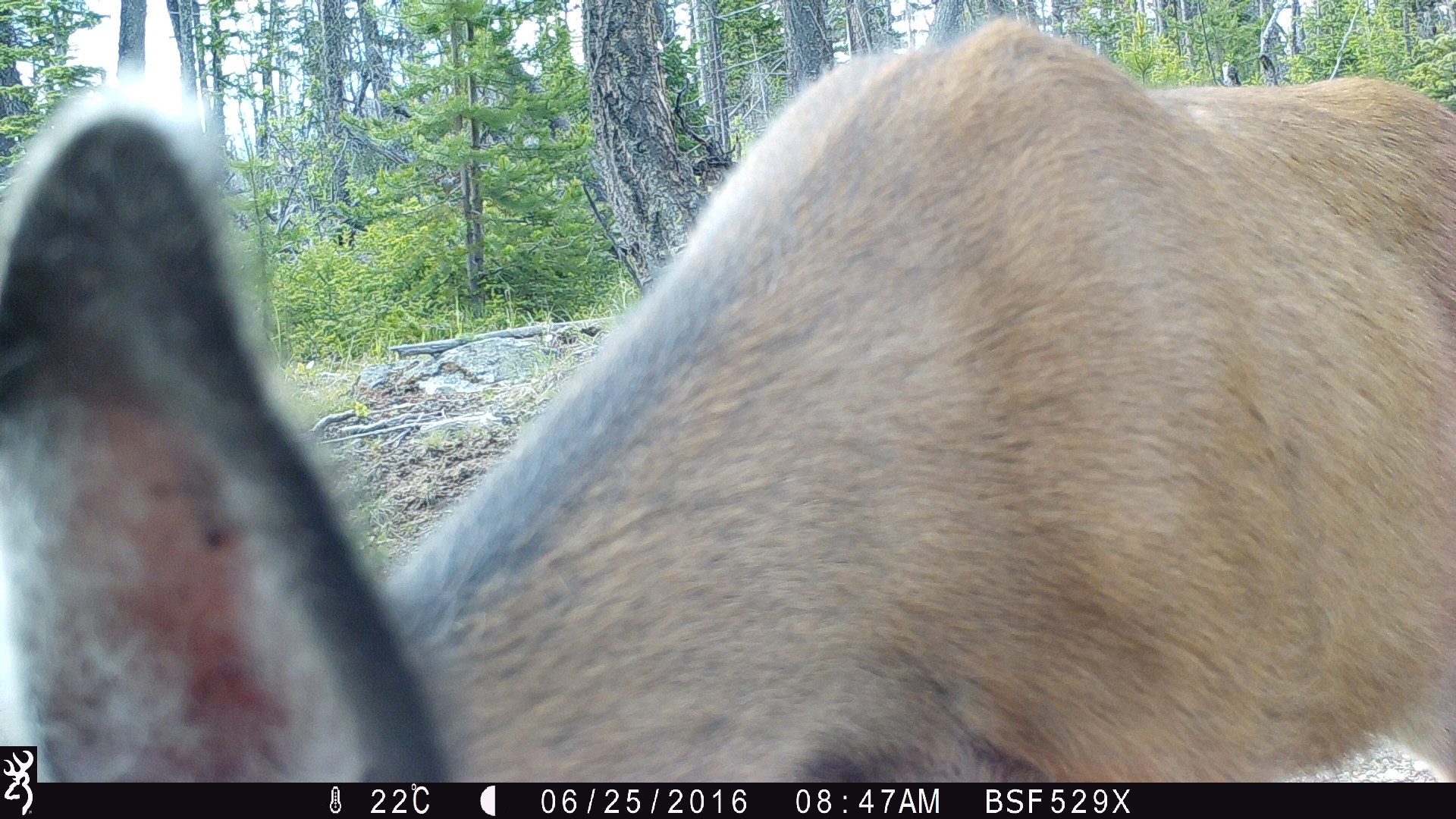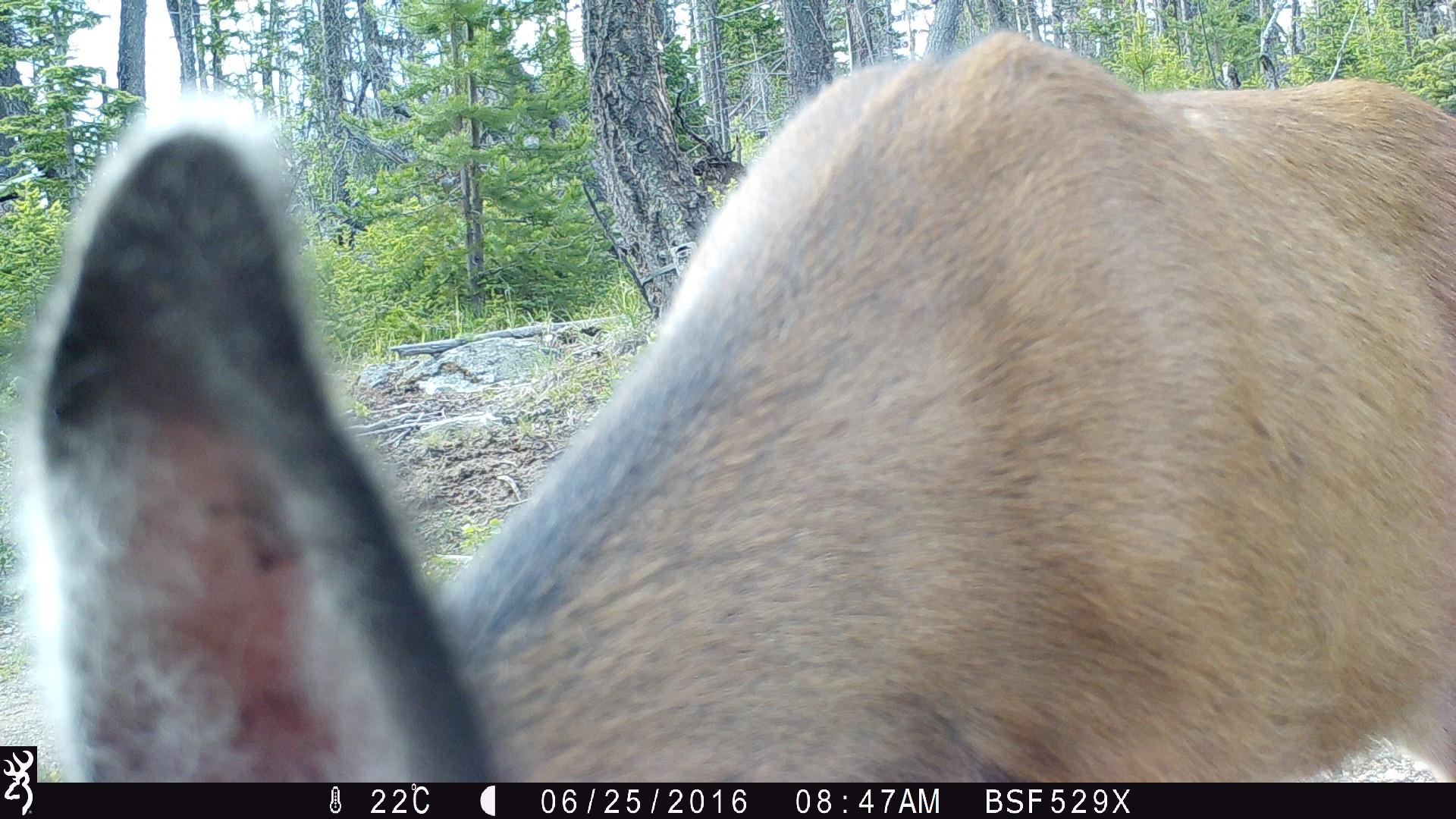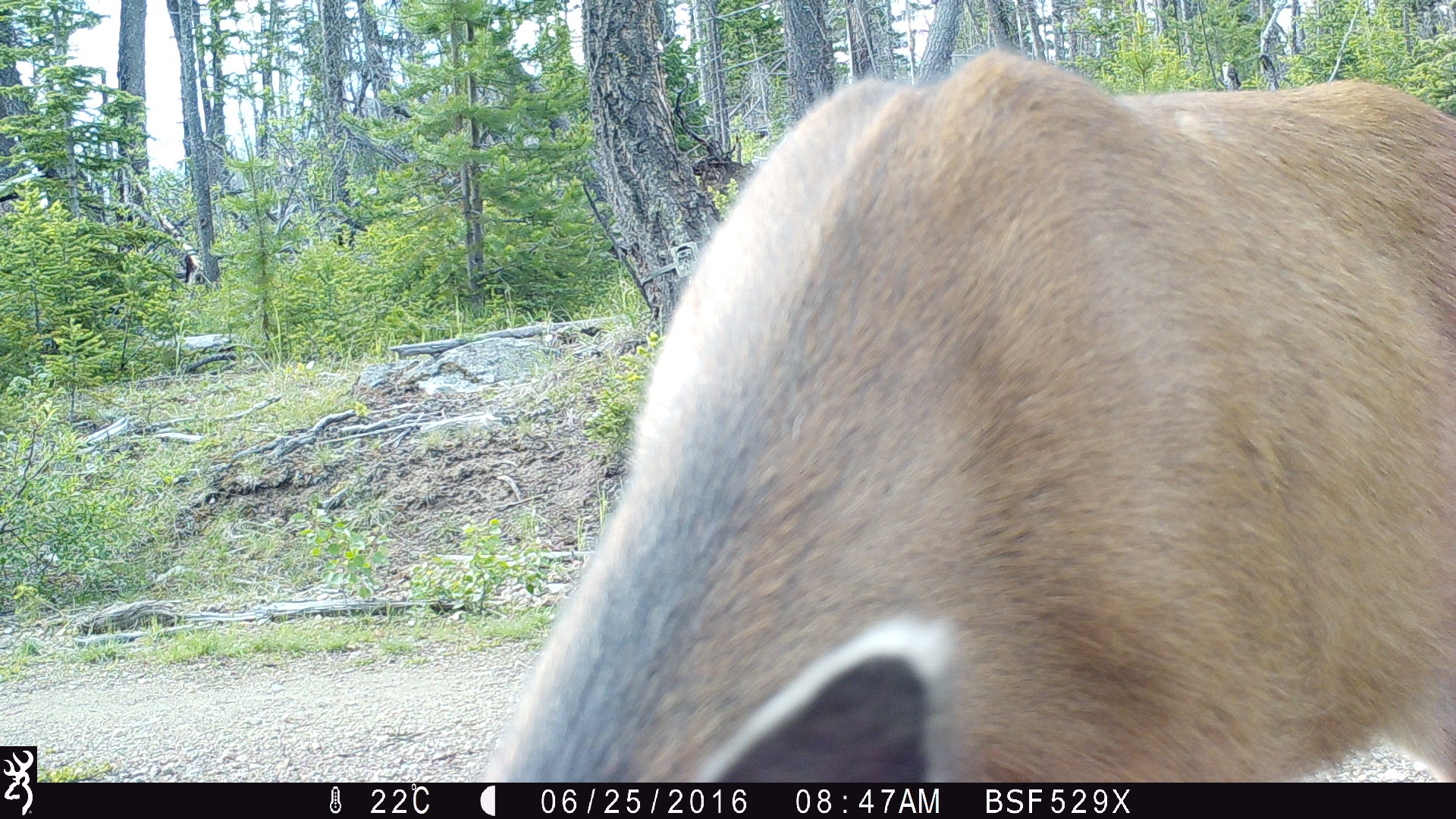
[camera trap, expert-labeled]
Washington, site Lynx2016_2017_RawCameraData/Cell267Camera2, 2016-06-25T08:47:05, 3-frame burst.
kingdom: Animalia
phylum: Chordata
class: Mammalia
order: Artiodactyla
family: Cervidae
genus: Odocoileus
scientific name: Odocoileus hemionus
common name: mule deer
Odocoileus hemionus (mule deer). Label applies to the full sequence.